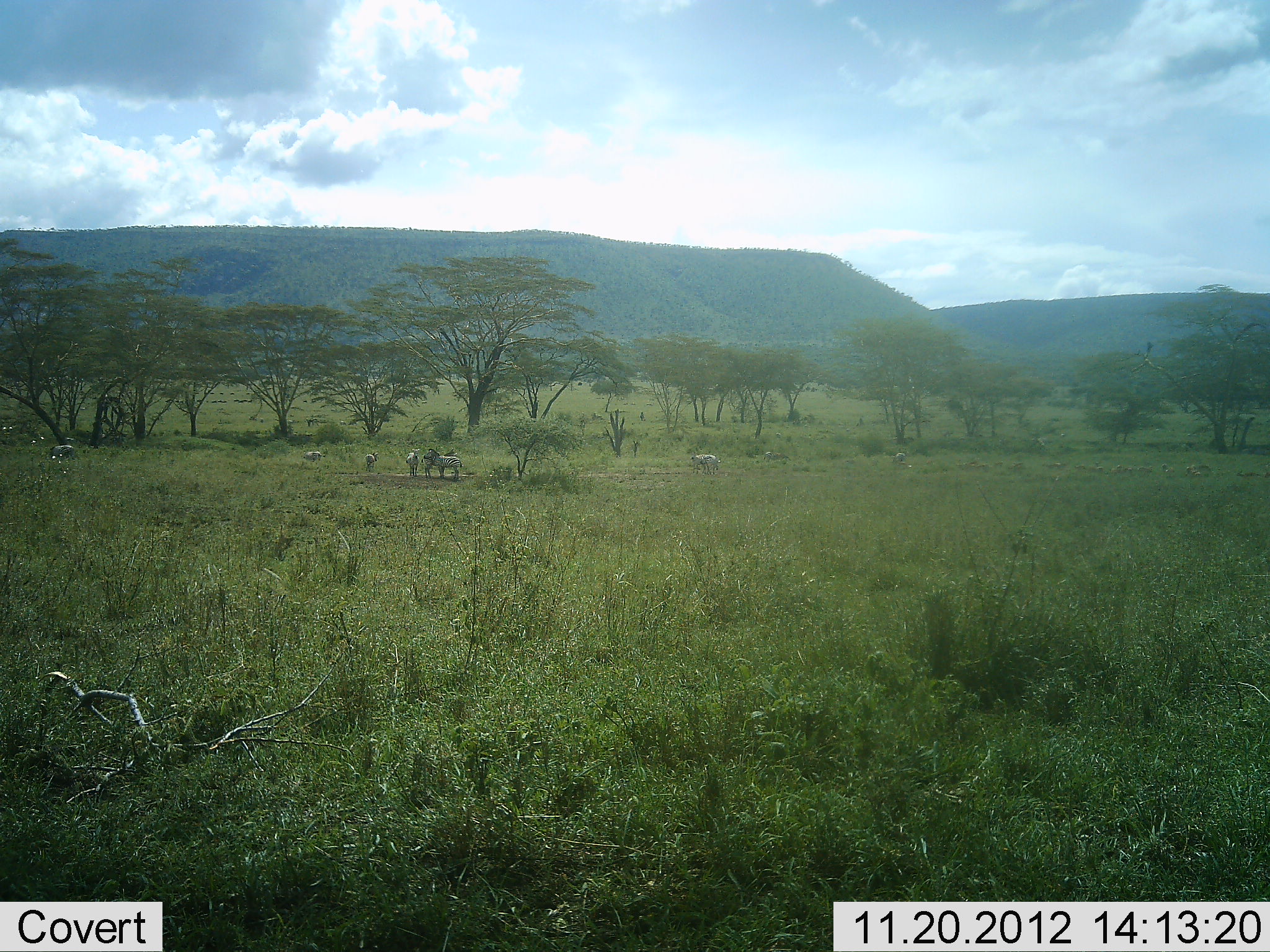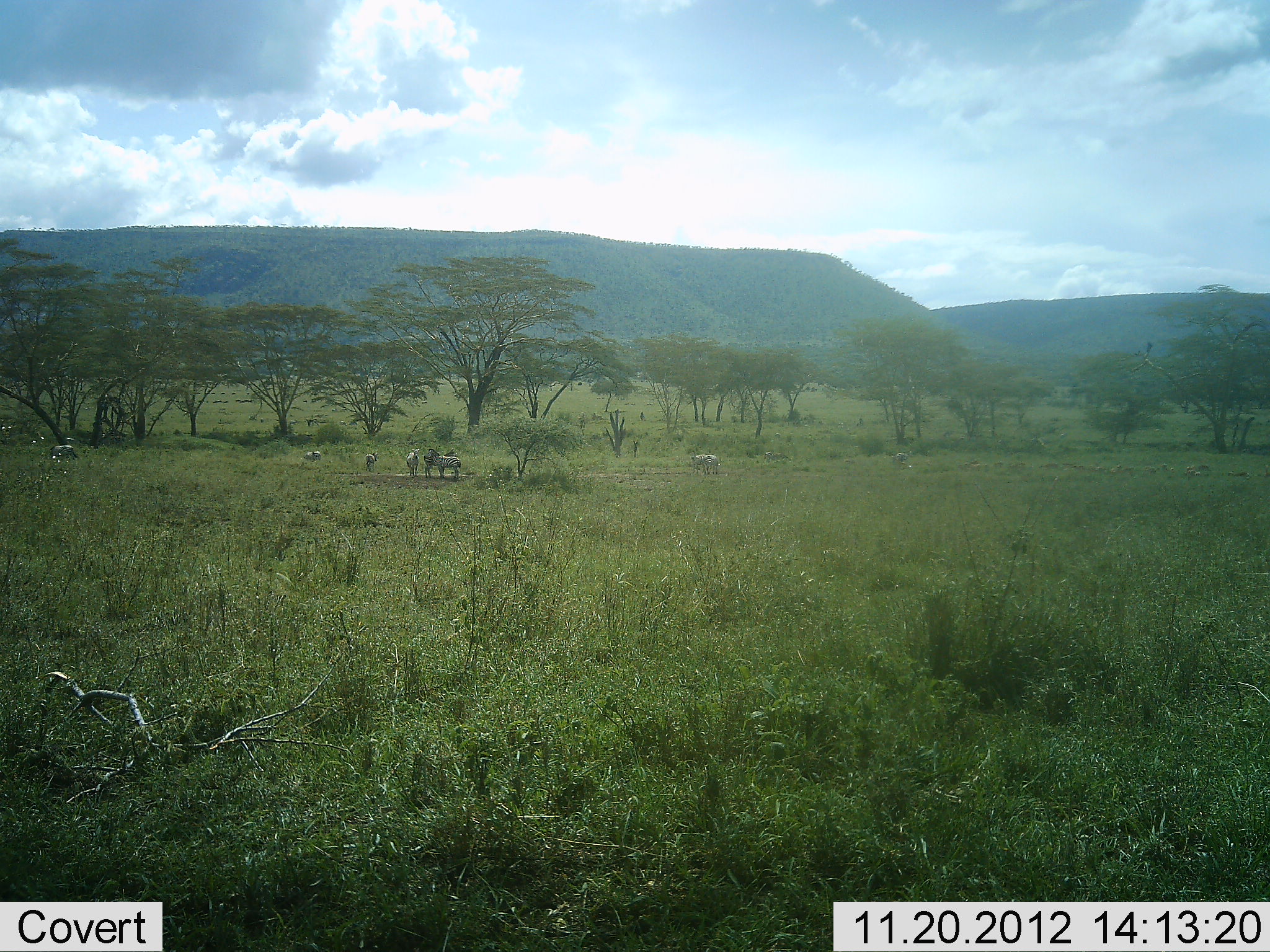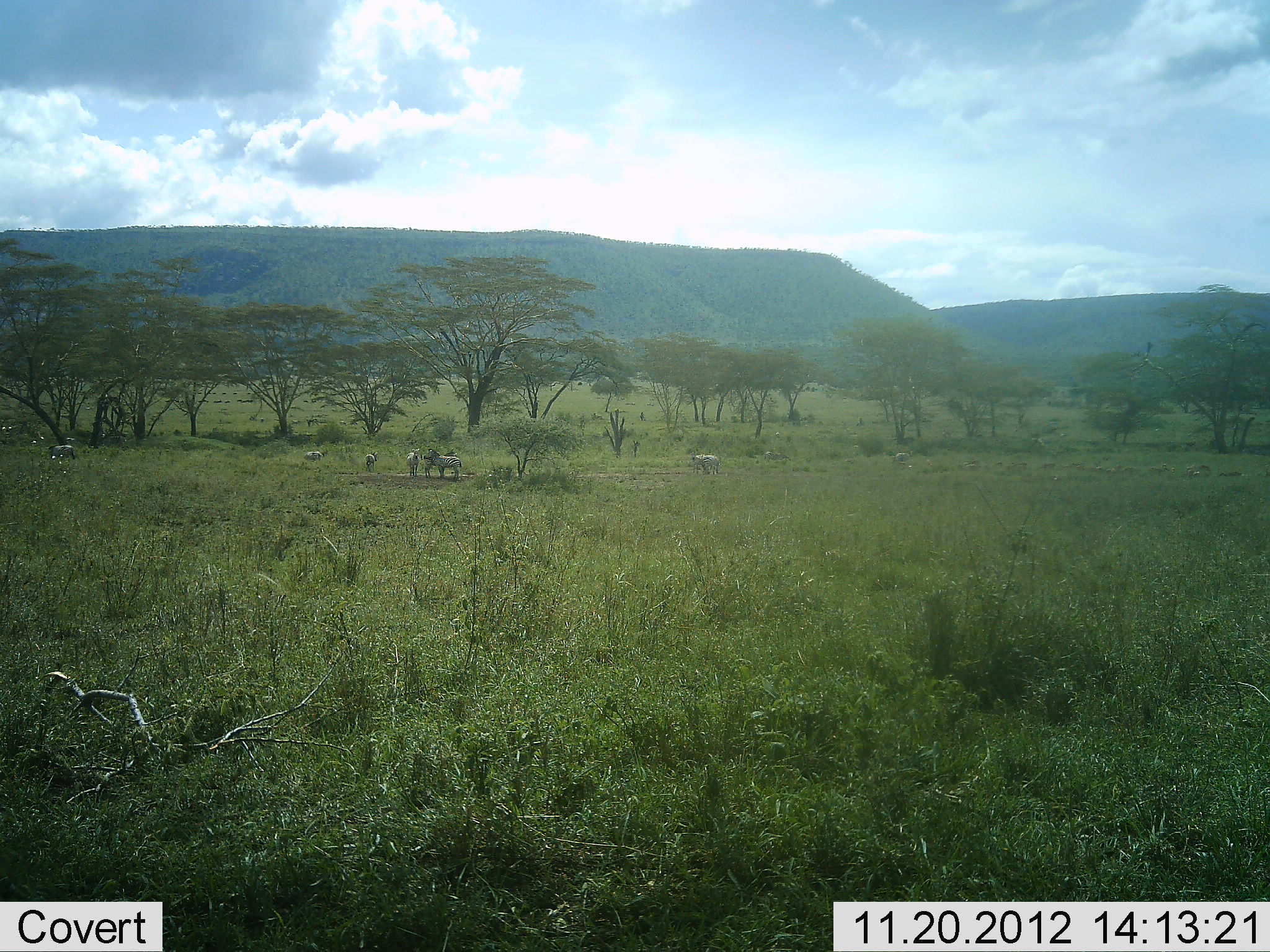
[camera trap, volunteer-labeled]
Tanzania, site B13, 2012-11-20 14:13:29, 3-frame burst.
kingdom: Animalia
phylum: Chordata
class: Mammalia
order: Perissodactyla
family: Equidae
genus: Equus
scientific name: Equus quagga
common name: plains zebra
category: zebra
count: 8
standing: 82%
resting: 0%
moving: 9%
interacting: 0%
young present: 0%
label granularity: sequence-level